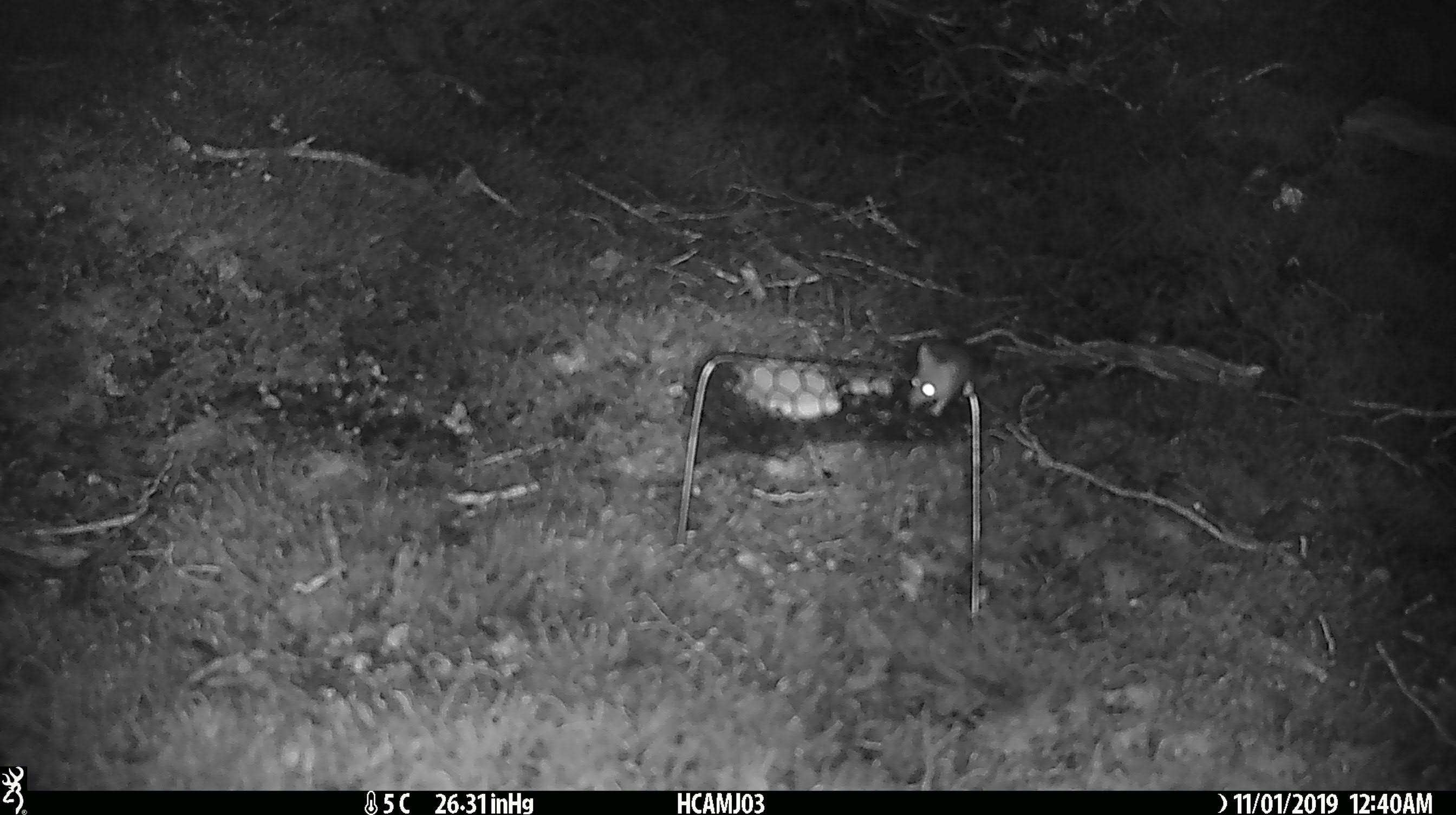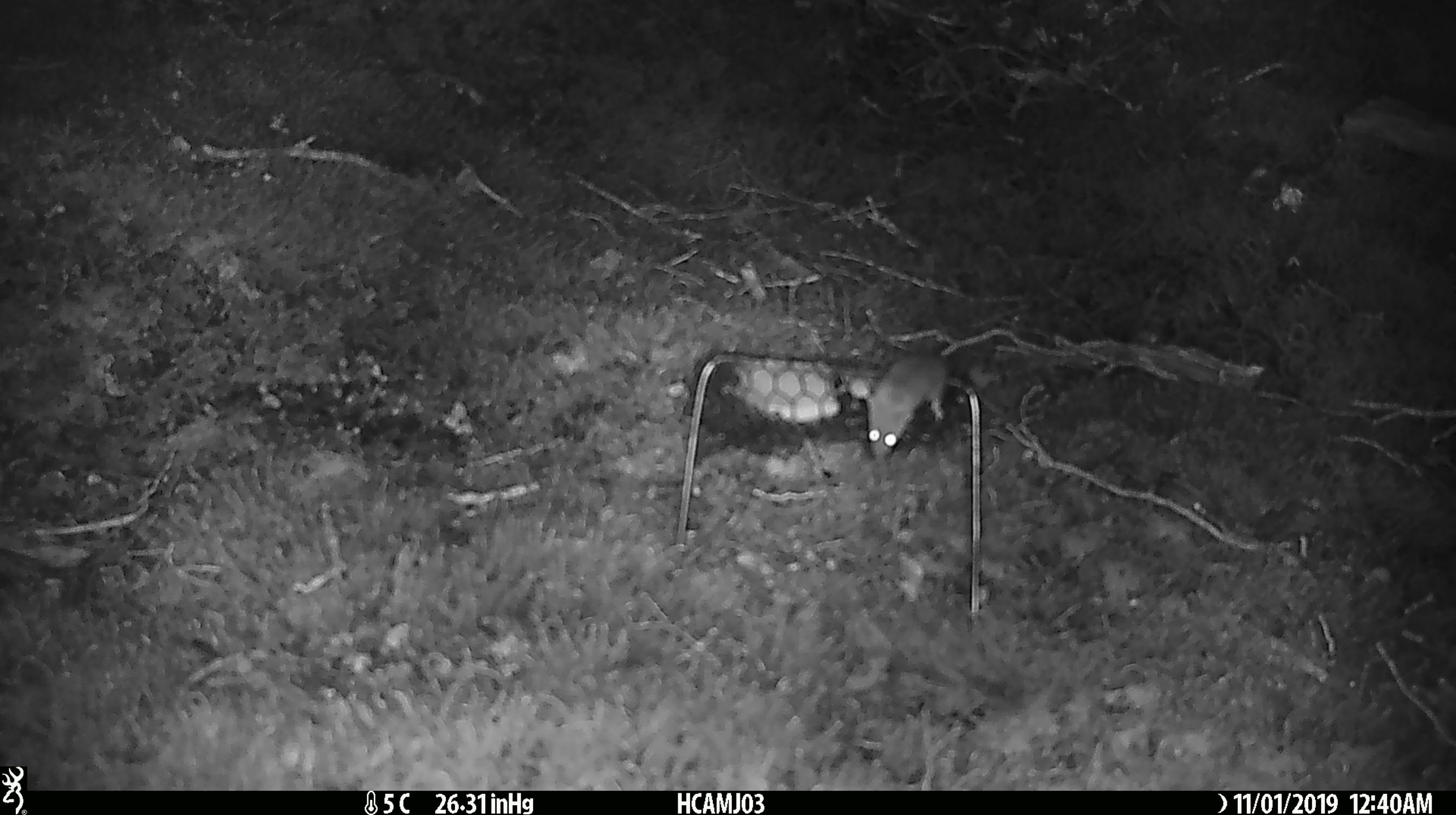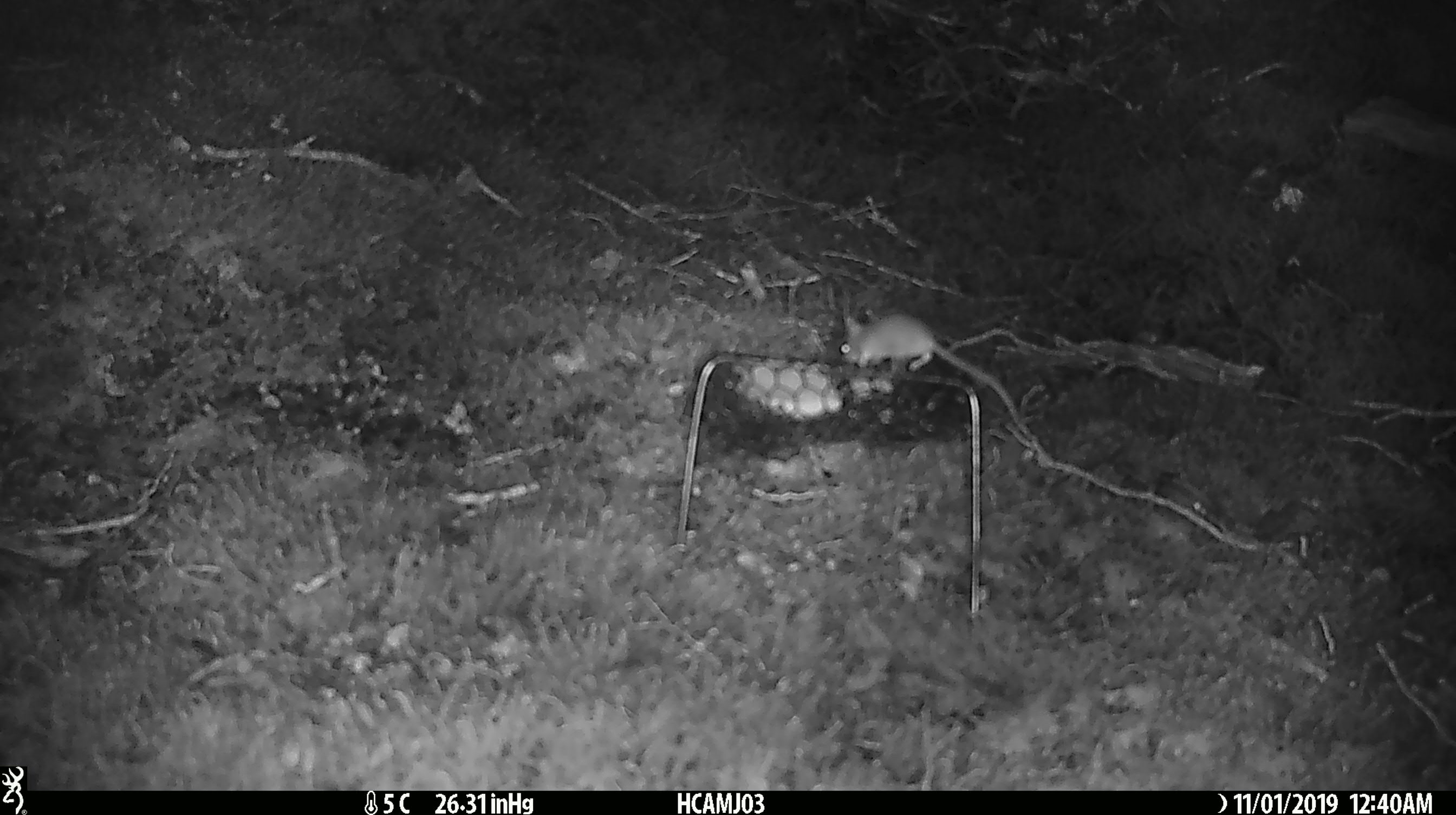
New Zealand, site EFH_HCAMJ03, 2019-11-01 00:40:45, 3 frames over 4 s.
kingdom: Animalia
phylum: Chordata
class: Mammalia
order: Rodentia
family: Muridae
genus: Mus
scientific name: Mus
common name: mouse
Mouse (Mus).